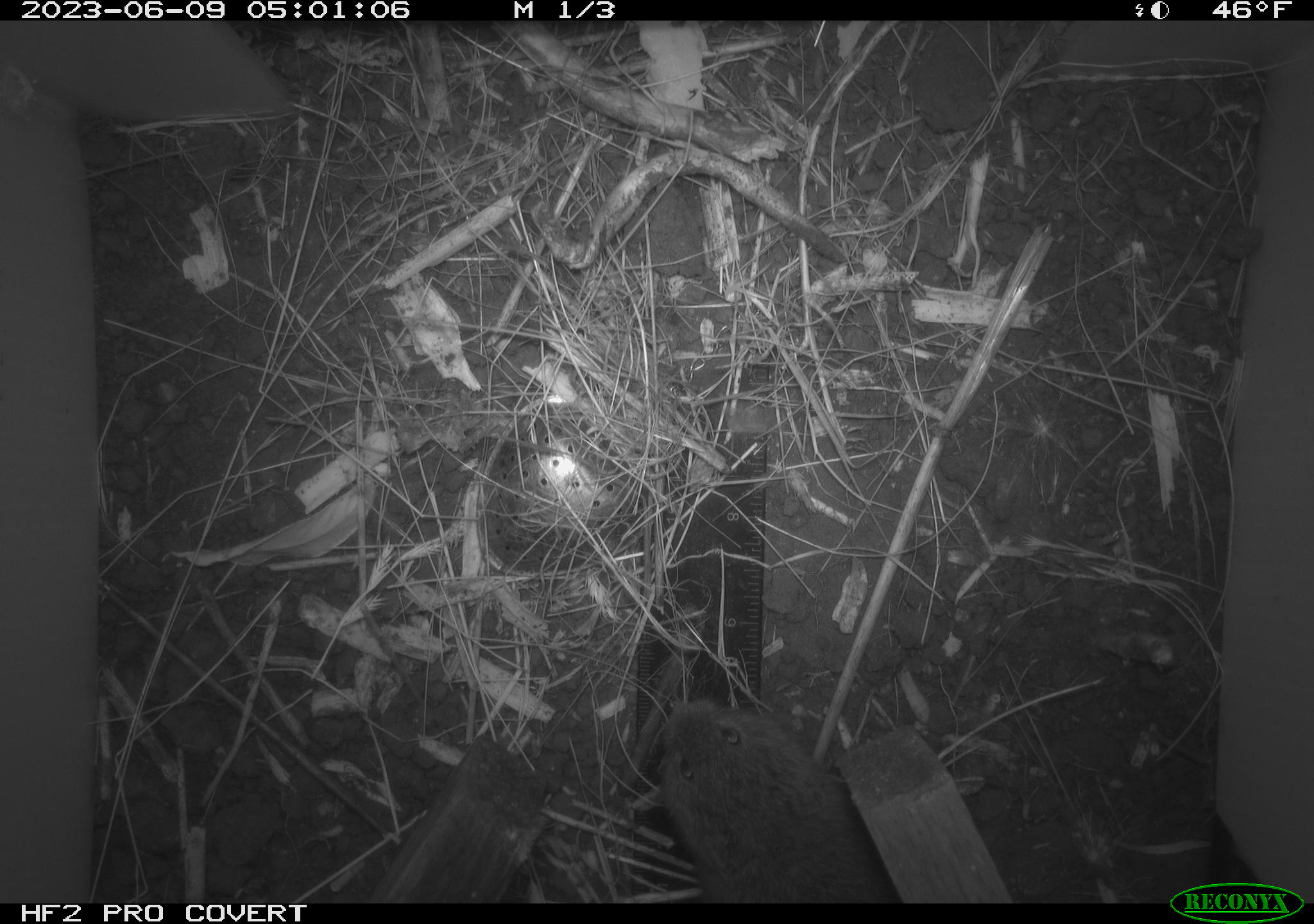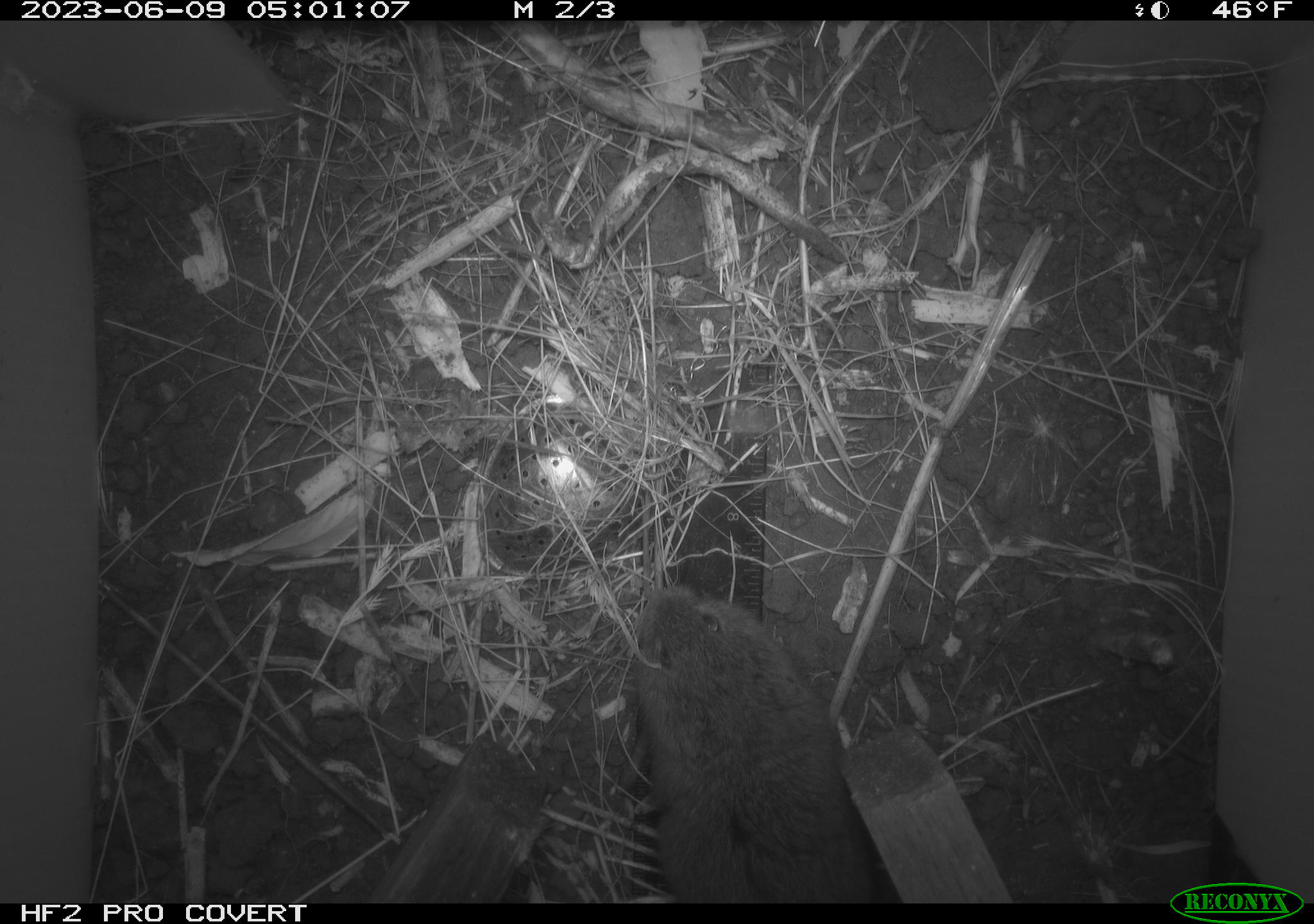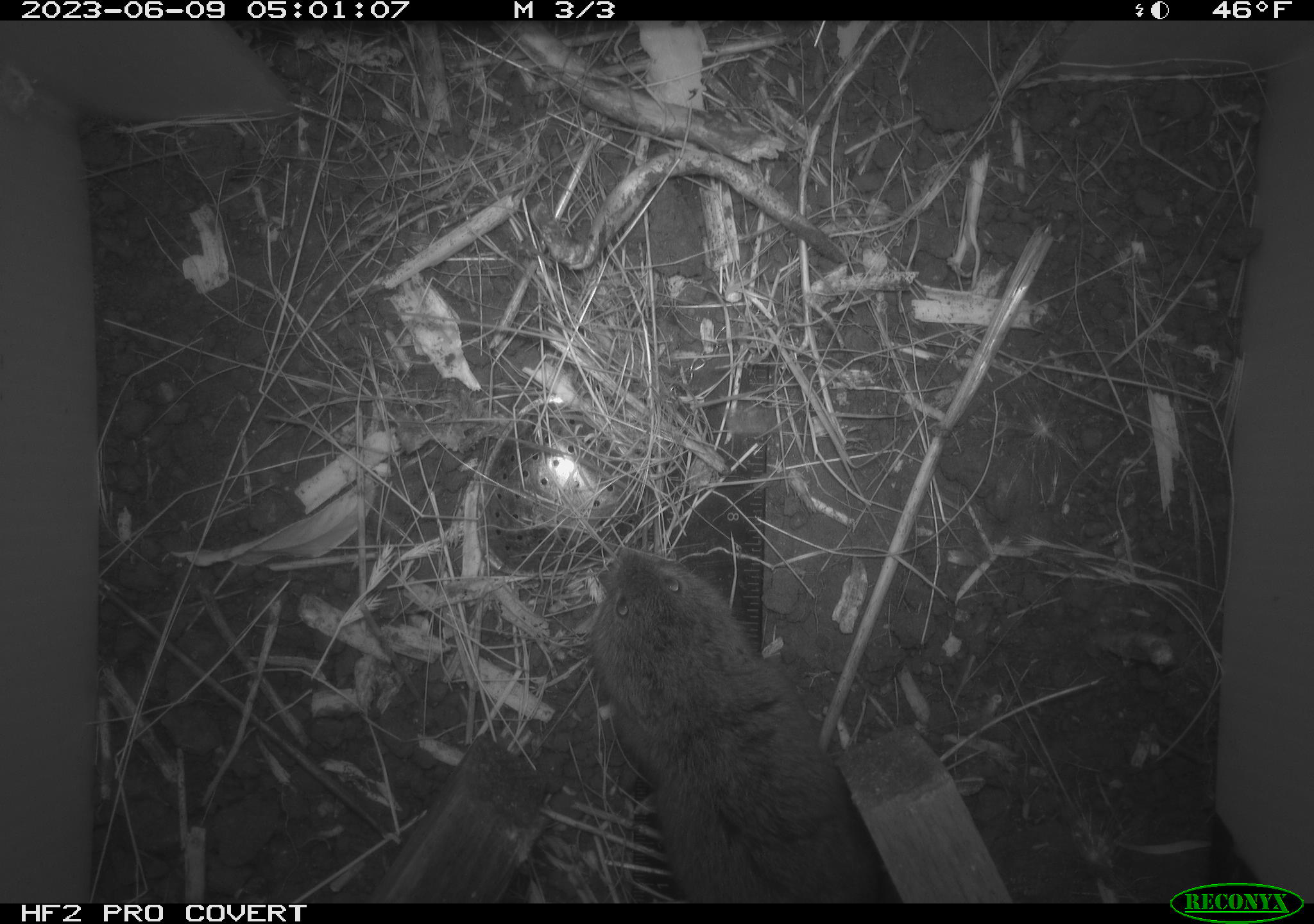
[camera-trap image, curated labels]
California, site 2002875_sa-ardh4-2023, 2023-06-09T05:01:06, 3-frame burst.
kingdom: Animalia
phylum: Chordata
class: Mammalia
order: Rodentia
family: Cricetidae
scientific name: Arvicolinae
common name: voles, lemmings, and muskrats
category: arvicolinae subfamily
Arvicolinae subfamily (voles, lemmings, and muskrats) (Arvicolinae).